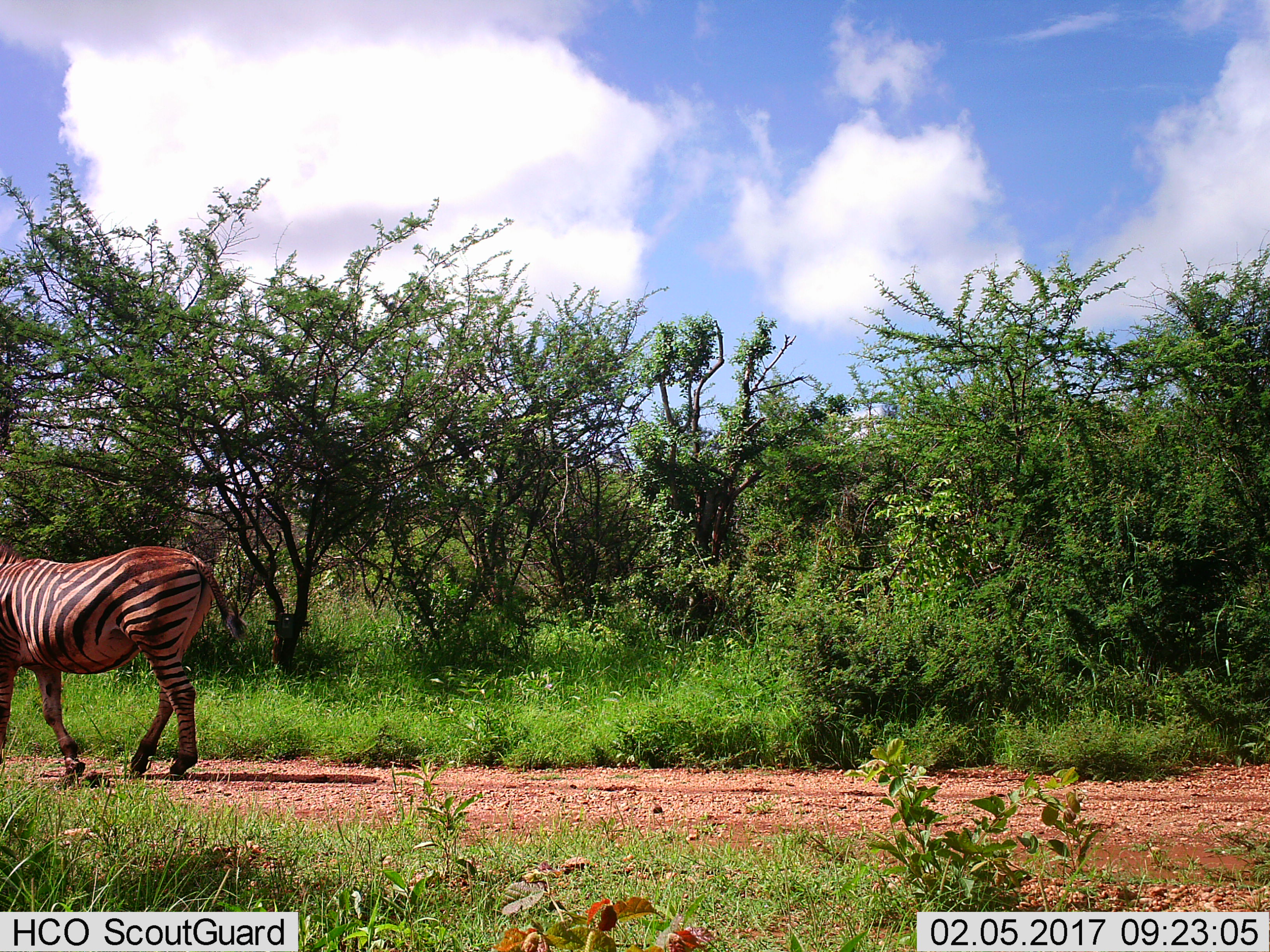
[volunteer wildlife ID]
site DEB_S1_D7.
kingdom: Animalia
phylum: Chordata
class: Mammalia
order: Perissodactyla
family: Equidae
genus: Equus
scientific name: Equus quagga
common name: plains zebra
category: zebraplains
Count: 1.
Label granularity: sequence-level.